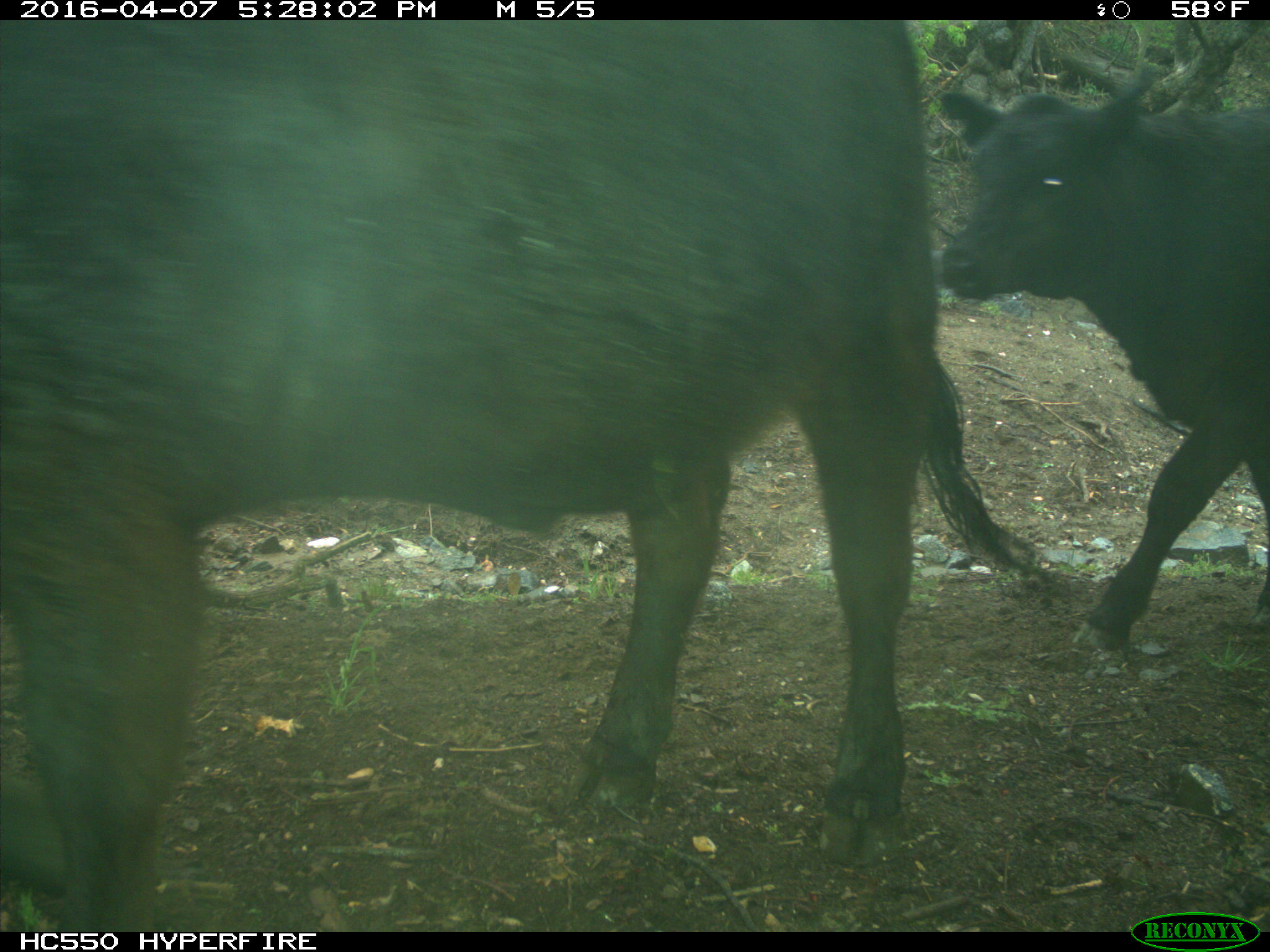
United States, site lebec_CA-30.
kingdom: Animalia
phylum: Chordata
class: Mammalia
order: Artiodactyla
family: Bovidae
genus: Bos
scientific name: Bos taurus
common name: domestic cow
Bos taurus (domestic cow).